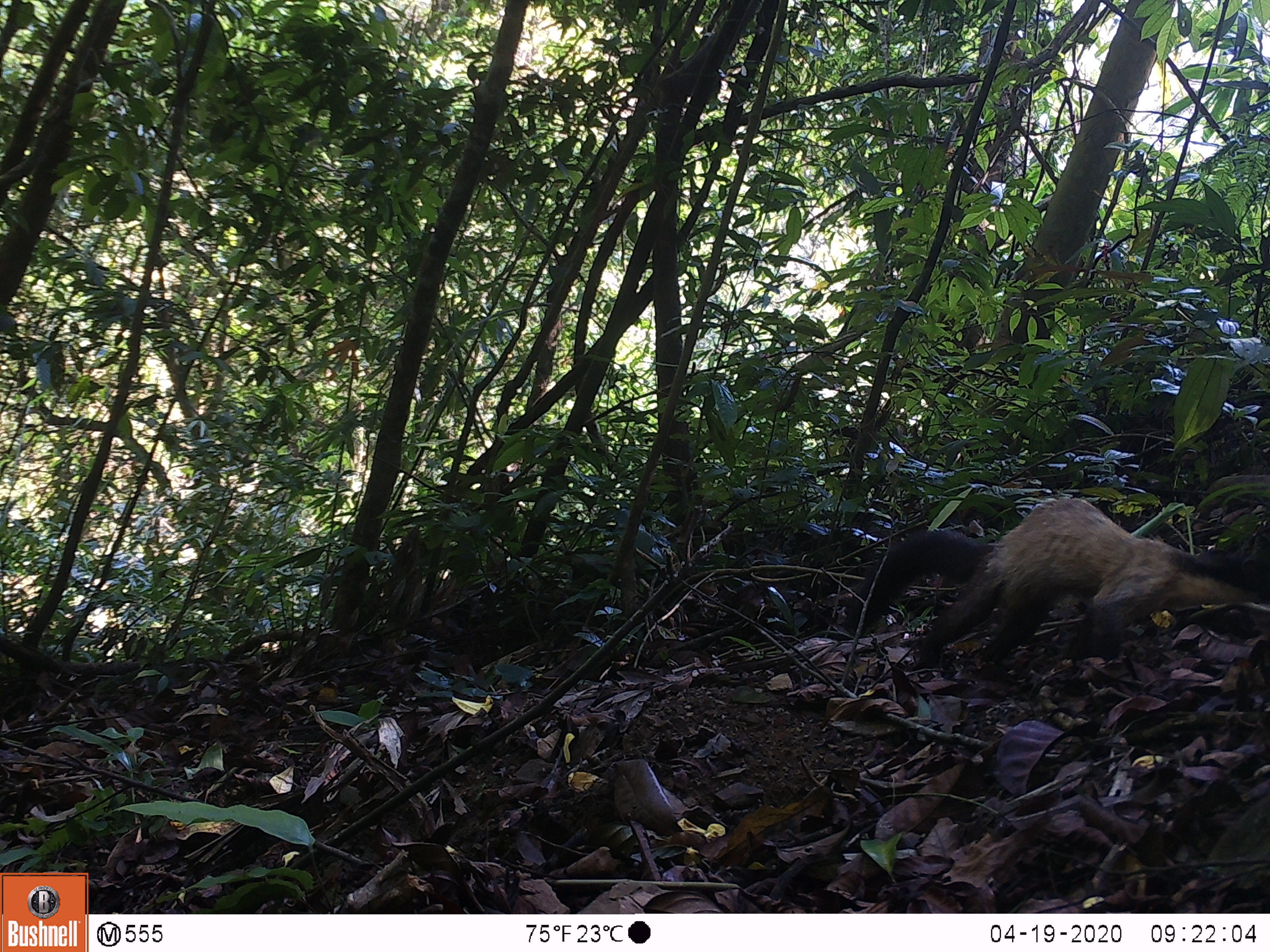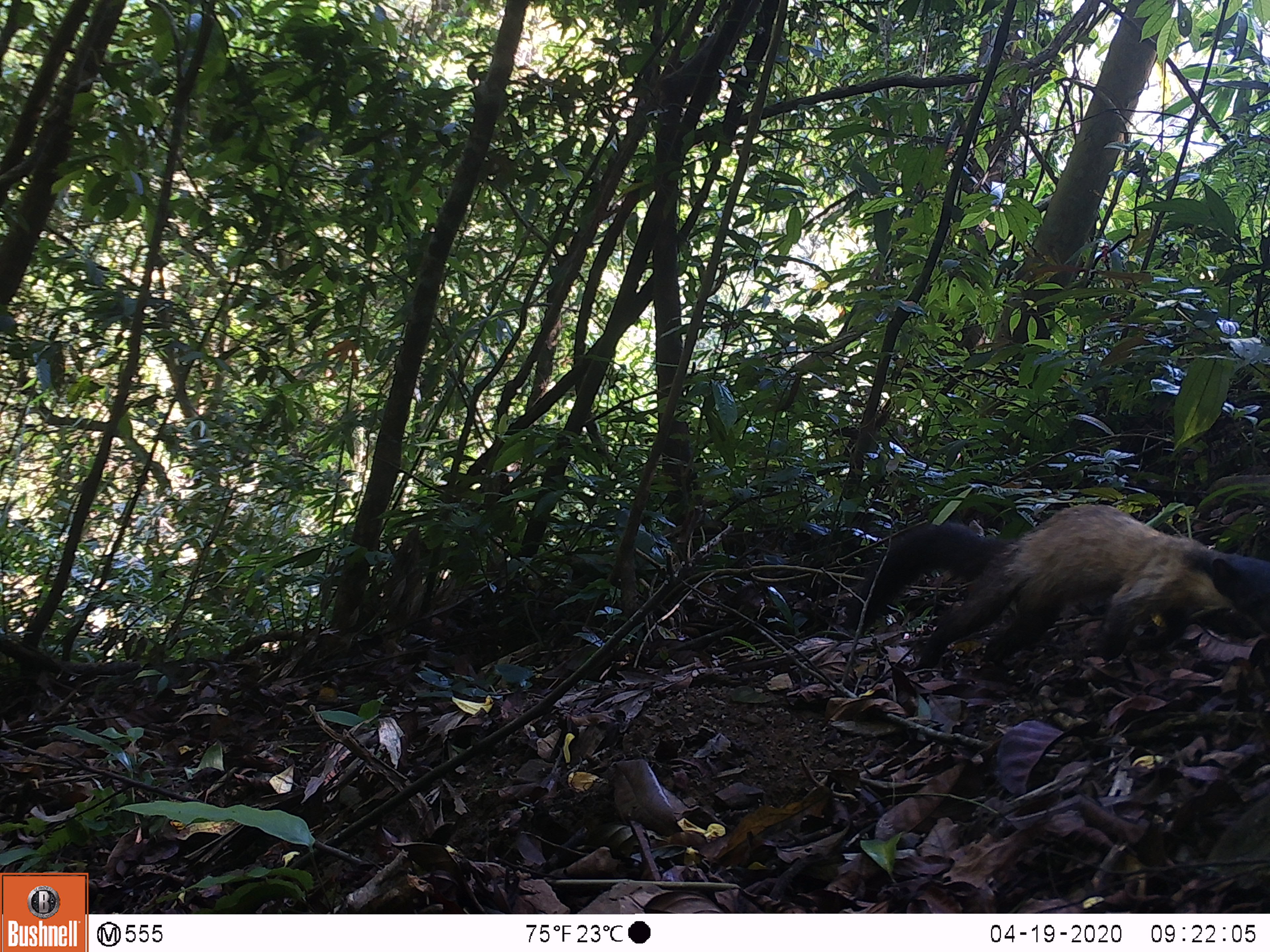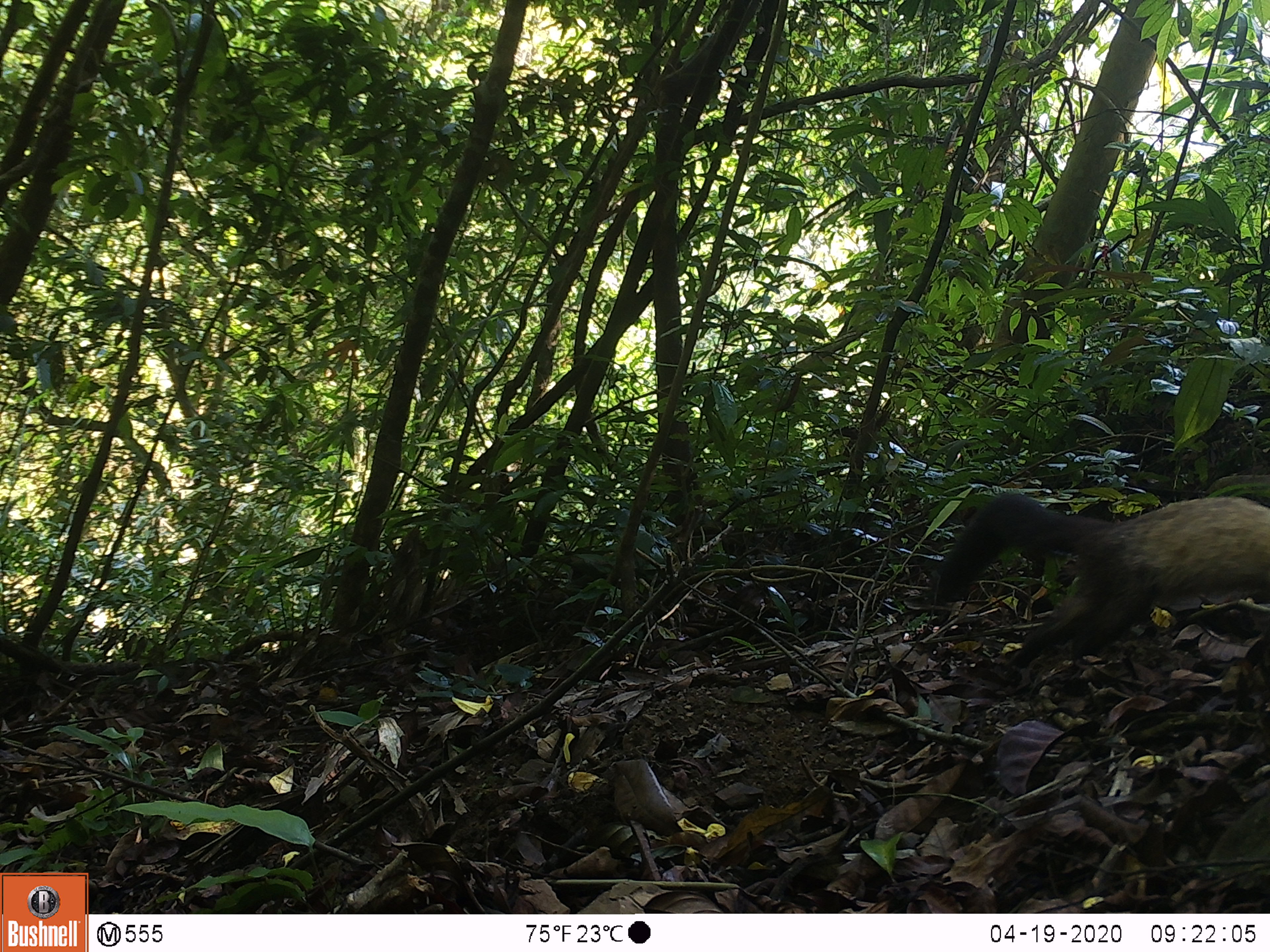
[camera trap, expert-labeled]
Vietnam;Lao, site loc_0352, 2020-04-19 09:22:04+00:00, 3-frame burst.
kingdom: Animalia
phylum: Chordata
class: Mammalia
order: Carnivora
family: Mustelidae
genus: Martes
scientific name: Martes flavigula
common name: yellow-throated marten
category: yellow throated marten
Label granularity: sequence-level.